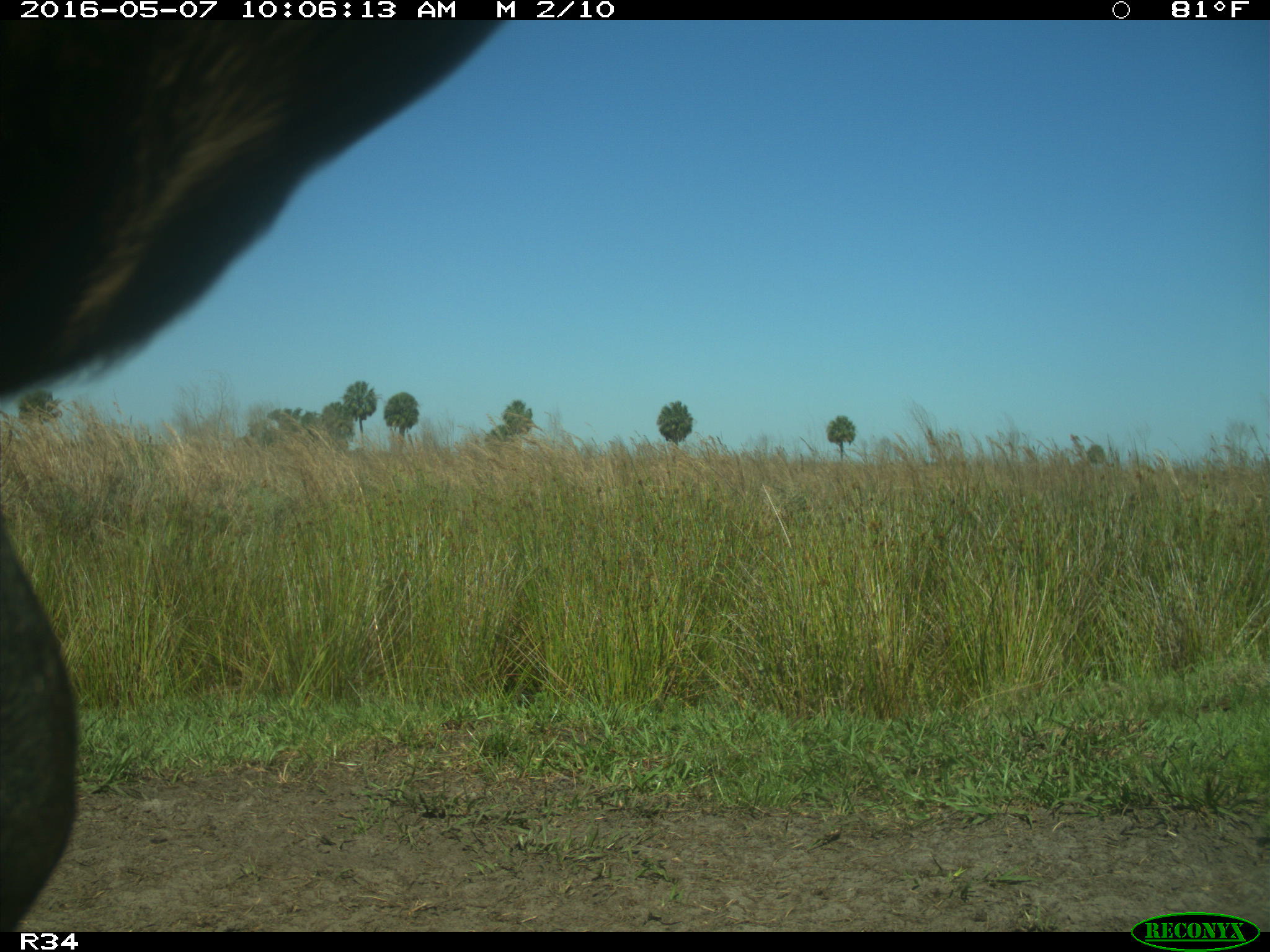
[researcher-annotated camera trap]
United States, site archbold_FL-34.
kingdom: Animalia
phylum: Chordata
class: Mammalia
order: Artiodactyla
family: Bovidae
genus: Bos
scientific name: Bos taurus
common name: domestic cow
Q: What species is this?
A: Bos taurus (domestic cow).